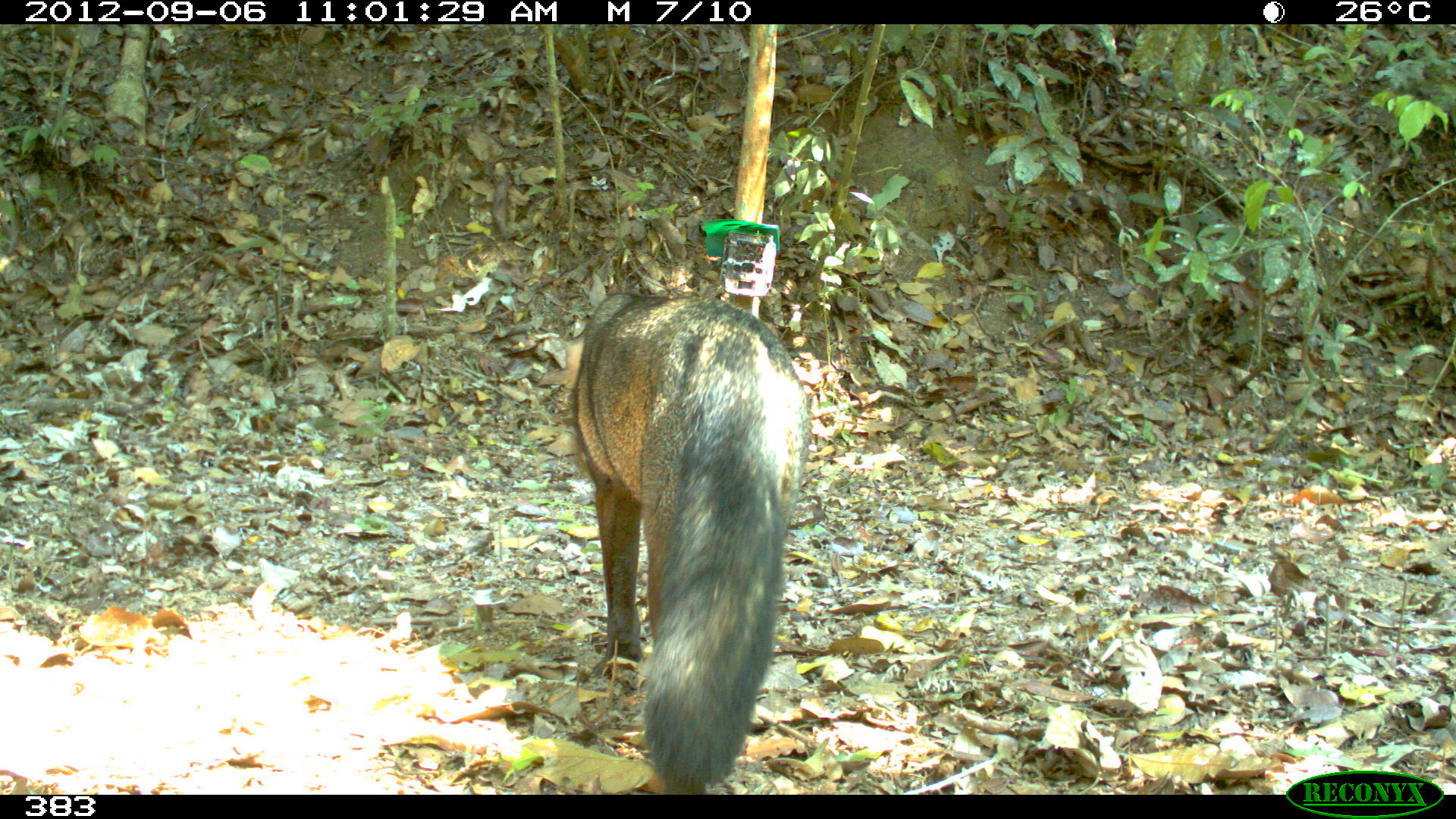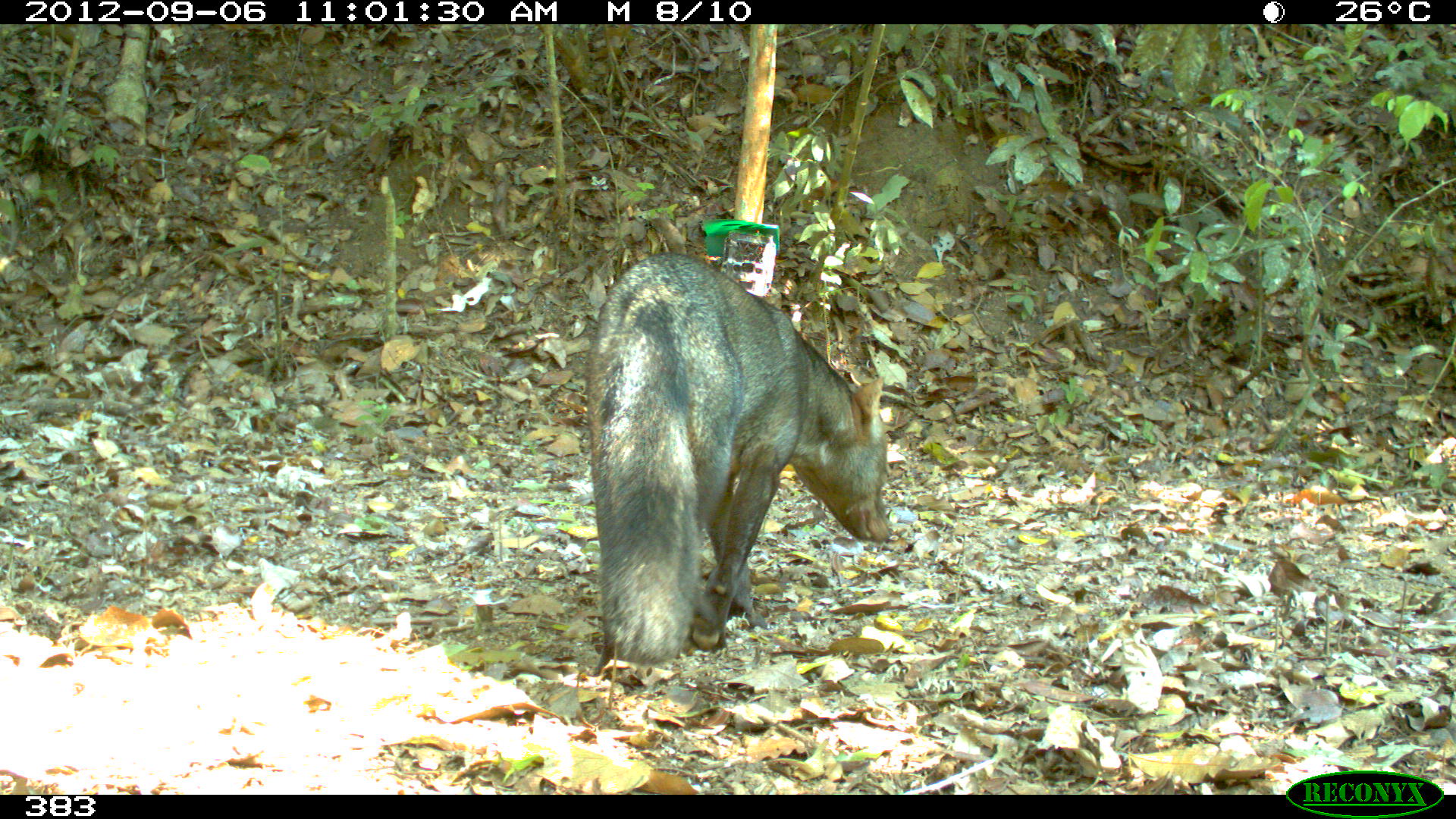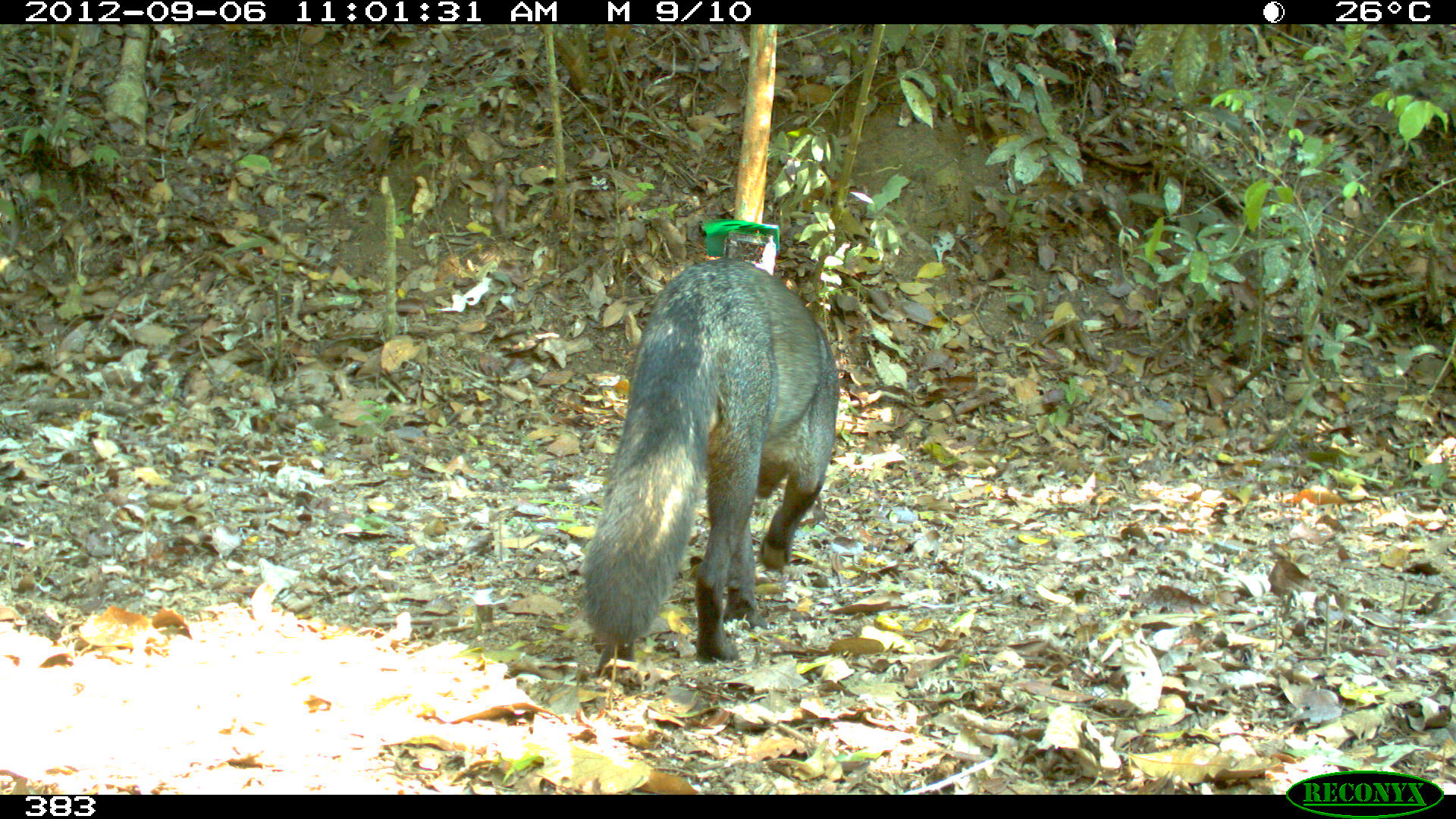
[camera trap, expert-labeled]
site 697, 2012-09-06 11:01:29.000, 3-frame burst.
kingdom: Animalia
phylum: Chordata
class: Mammalia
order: Carnivora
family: Canidae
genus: Atelocynus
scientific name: Atelocynus microtis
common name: short-eared dog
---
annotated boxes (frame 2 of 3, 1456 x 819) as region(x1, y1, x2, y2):
atelocynus microtis: region(583, 251, 895, 665)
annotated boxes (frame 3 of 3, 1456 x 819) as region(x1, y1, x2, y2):
atelocynus microtis: region(581, 256, 839, 676)